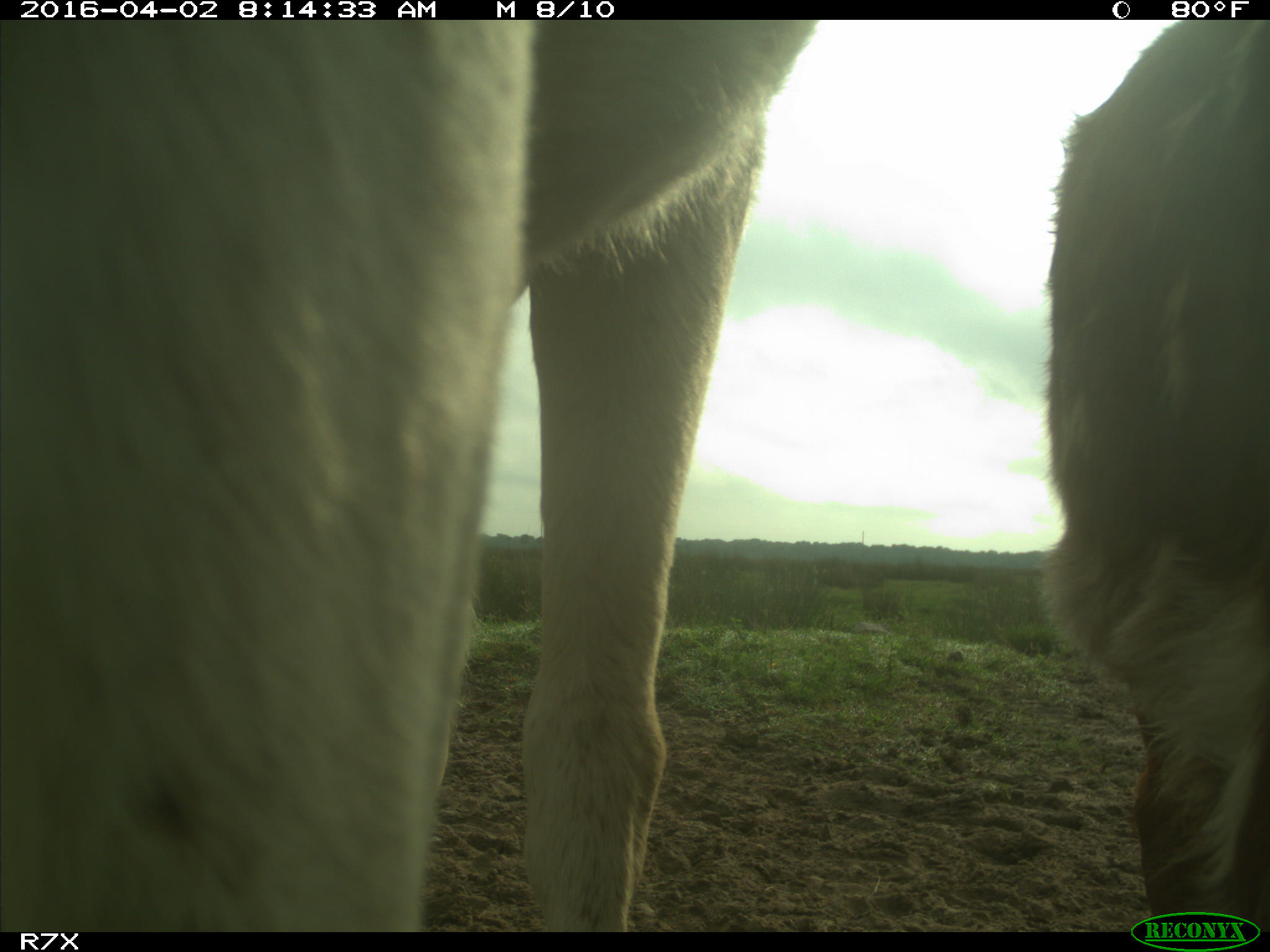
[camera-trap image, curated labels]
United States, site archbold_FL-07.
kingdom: Animalia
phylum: Chordata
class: Mammalia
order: Artiodactyla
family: Bovidae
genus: Bos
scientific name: Bos taurus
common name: domestic cow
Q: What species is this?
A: Bos taurus (domestic cow).